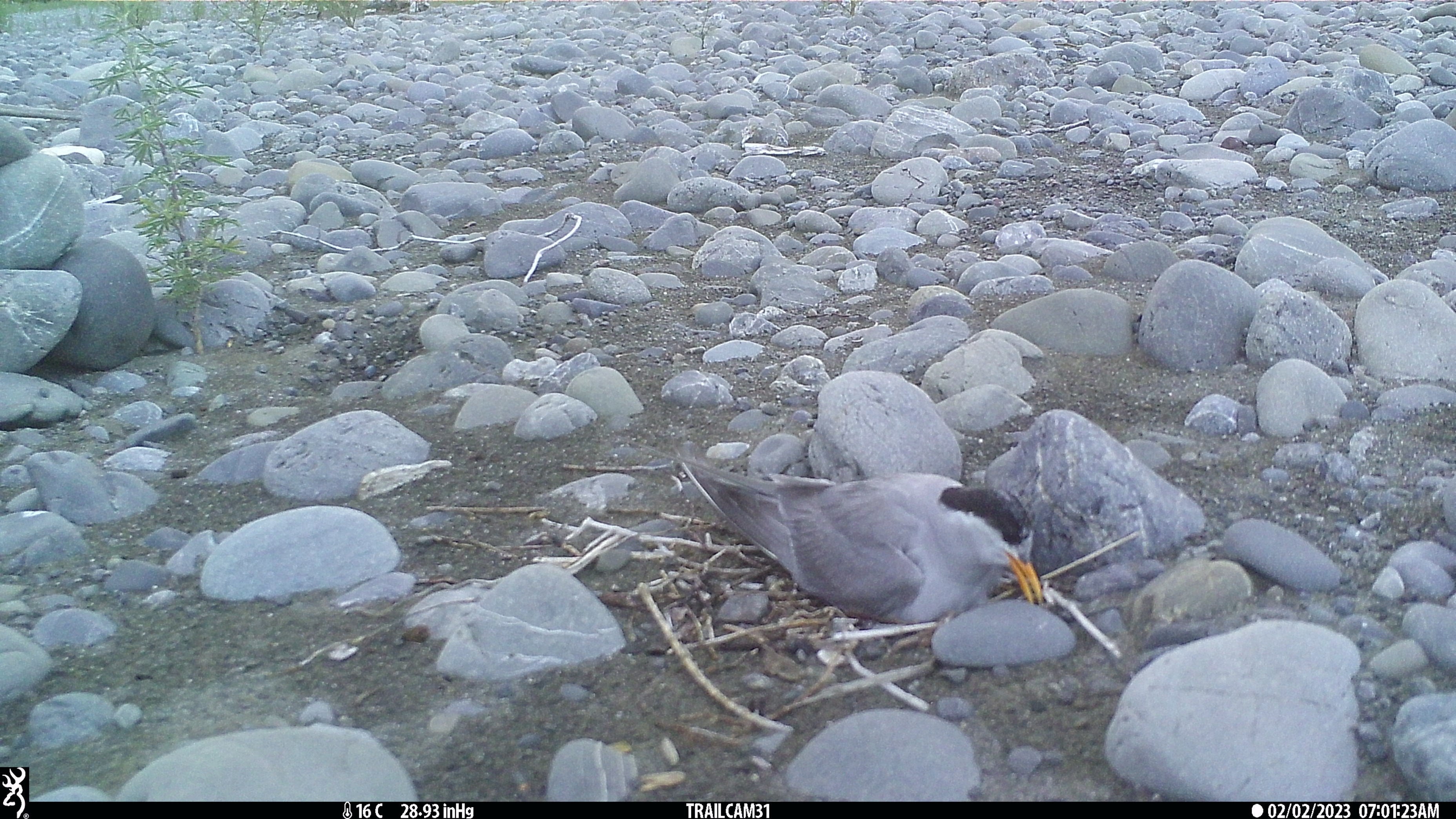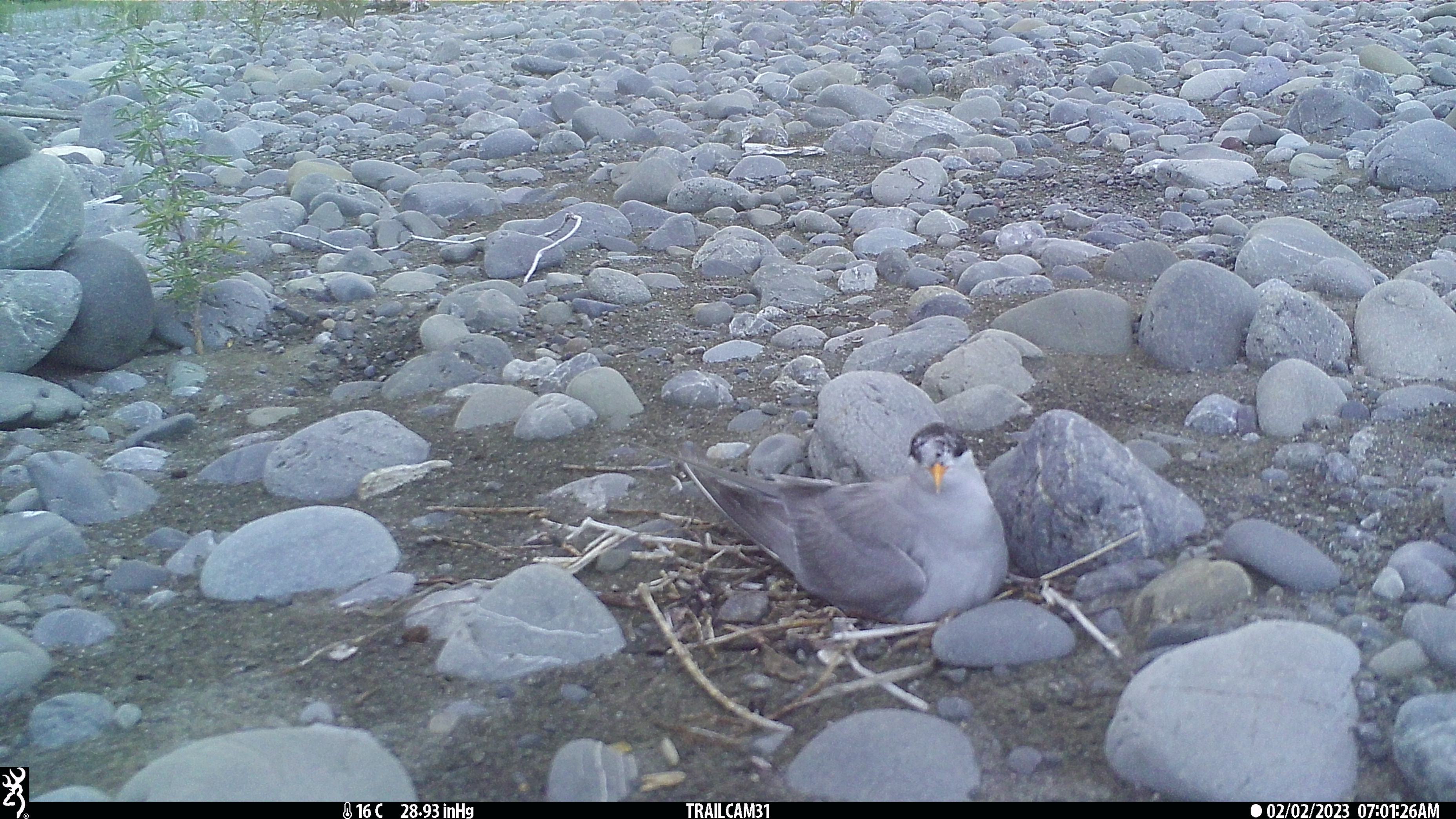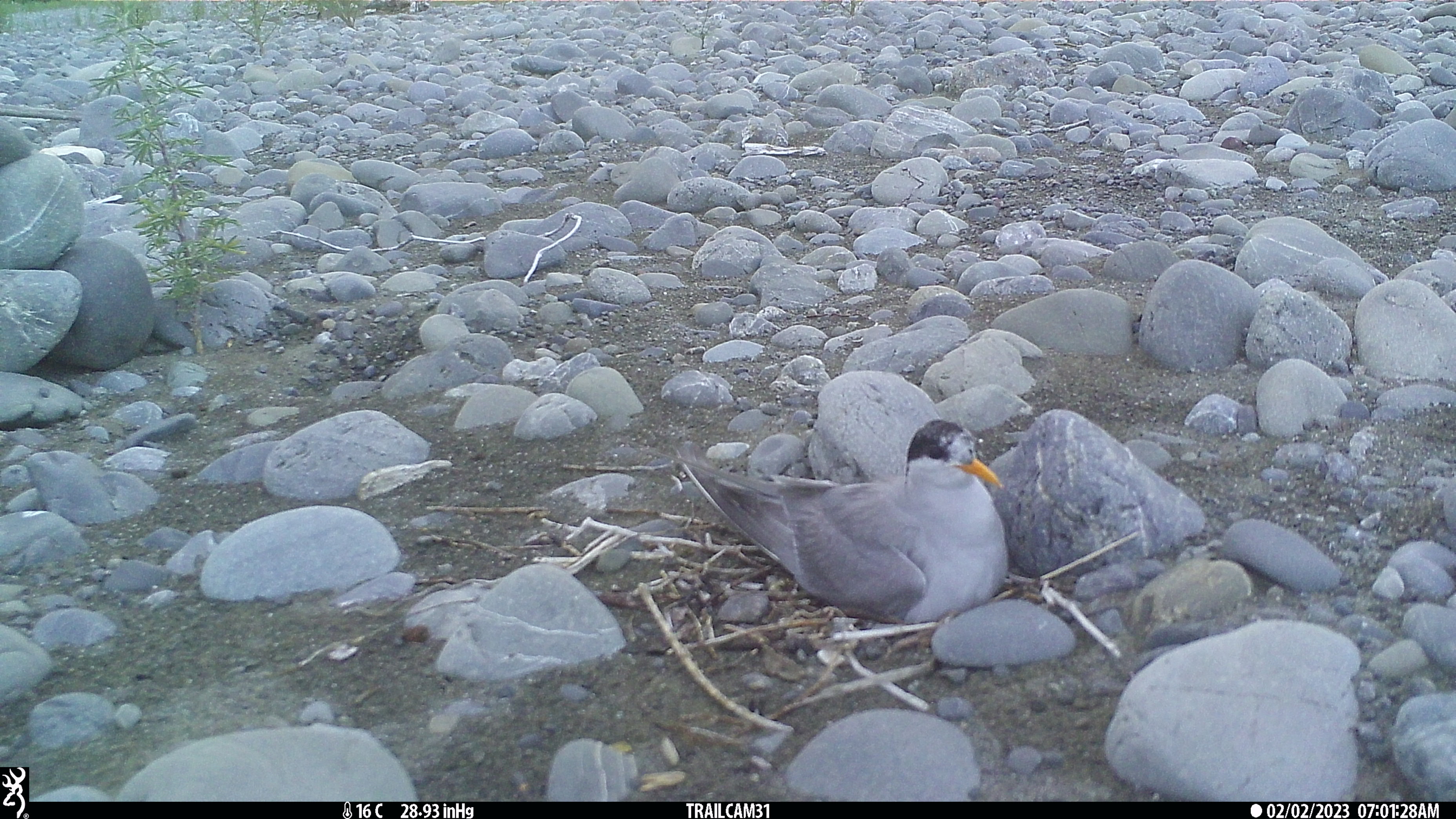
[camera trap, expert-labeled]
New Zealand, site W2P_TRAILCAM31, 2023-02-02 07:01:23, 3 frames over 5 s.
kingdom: Animalia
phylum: Chordata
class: Aves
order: Charadriiformes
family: Laridae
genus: Chlidonias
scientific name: Chlidonias albostriatus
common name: black-fronted tern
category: black fronted tern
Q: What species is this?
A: Black fronted tern (black-fronted tern) (Chlidonias albostriatus).